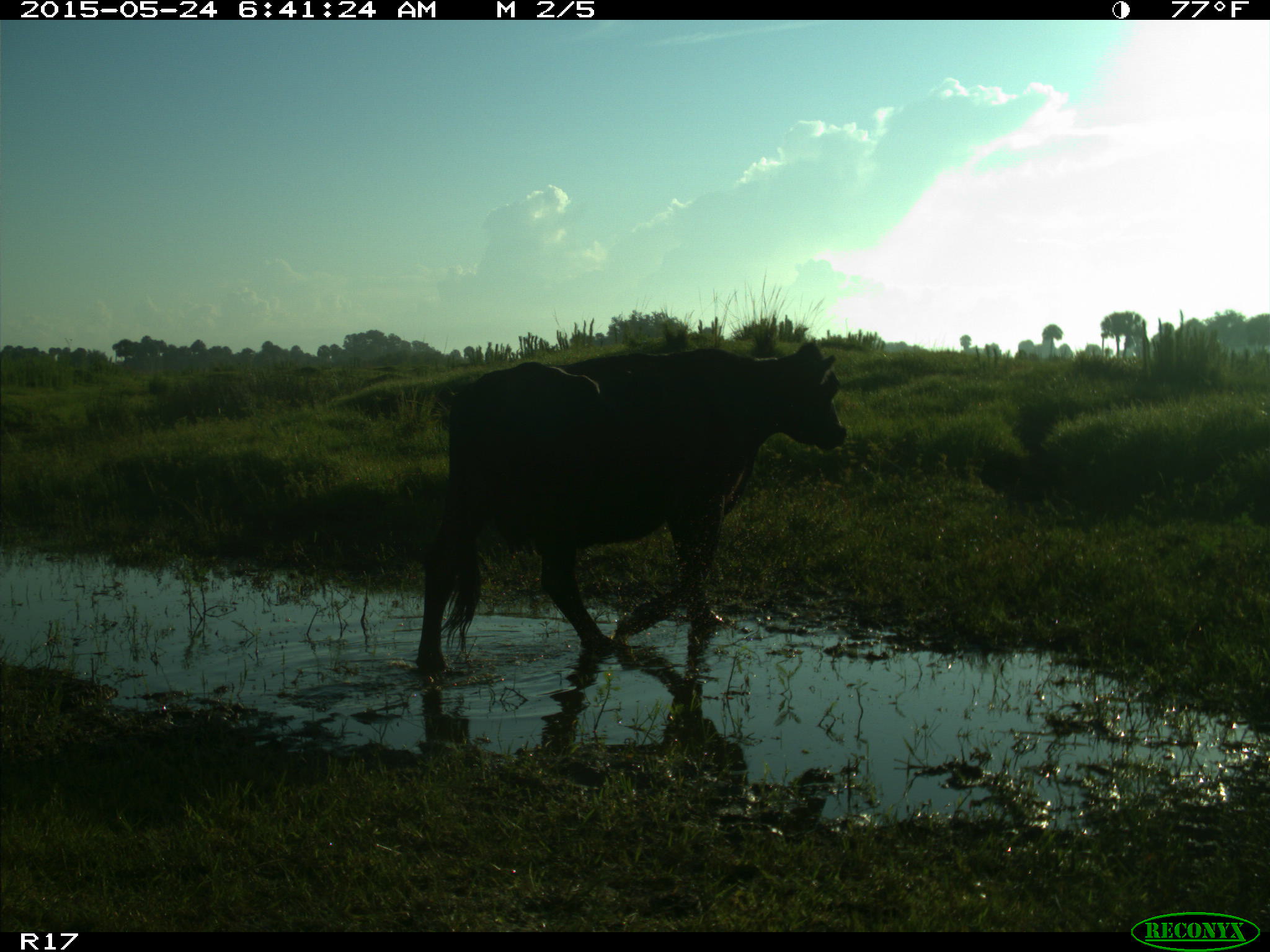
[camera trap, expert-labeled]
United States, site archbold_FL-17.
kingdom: Animalia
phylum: Chordata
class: Mammalia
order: Artiodactyla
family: Bovidae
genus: Bos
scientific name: Bos taurus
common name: domestic cow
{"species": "Bos taurus (domestic cow)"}